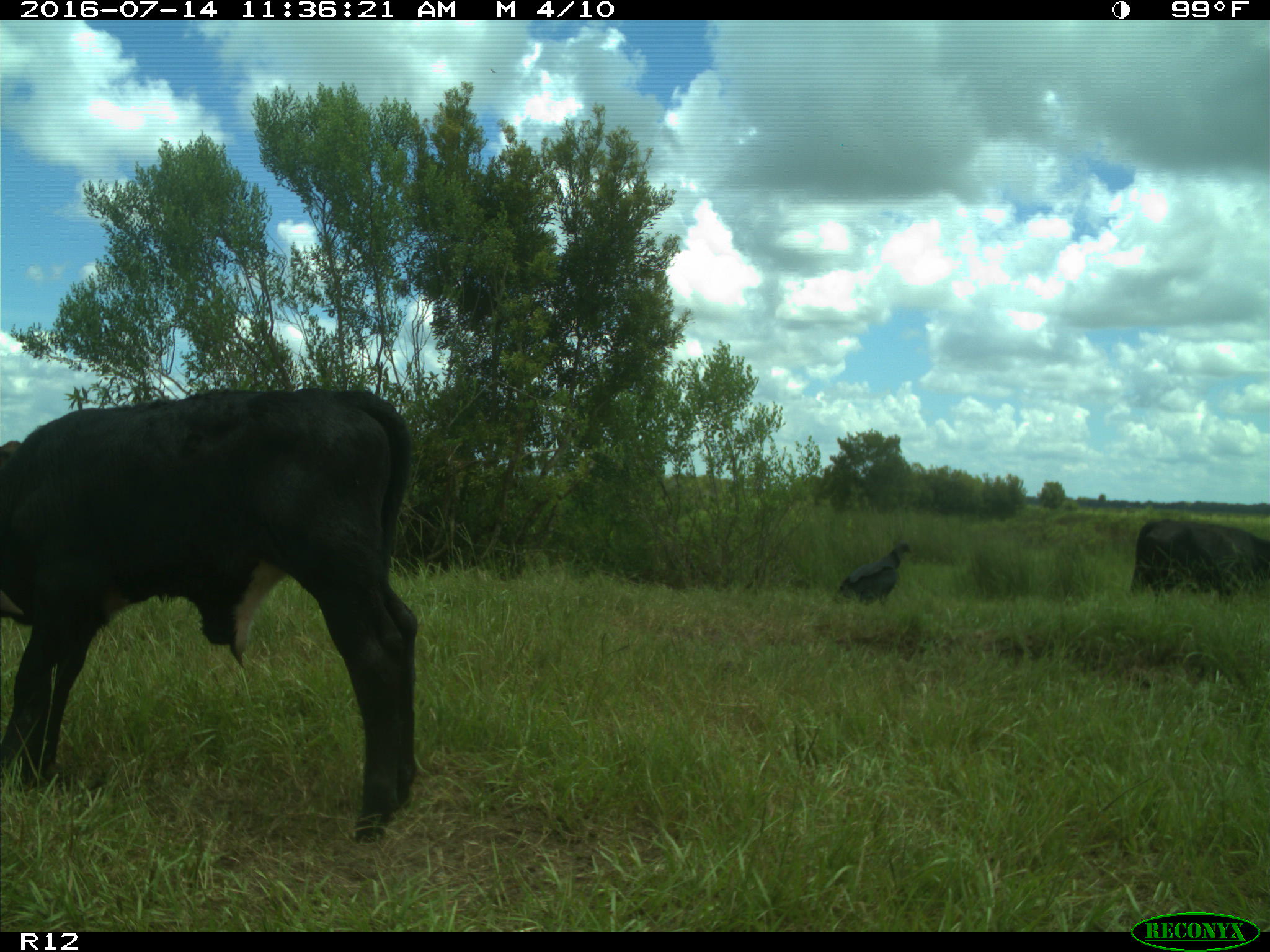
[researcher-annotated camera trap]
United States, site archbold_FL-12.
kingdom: Animalia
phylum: Chordata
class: Mammalia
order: Artiodactyla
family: Bovidae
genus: Bos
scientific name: Bos taurus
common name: domestic cow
Bos taurus (domestic cow).